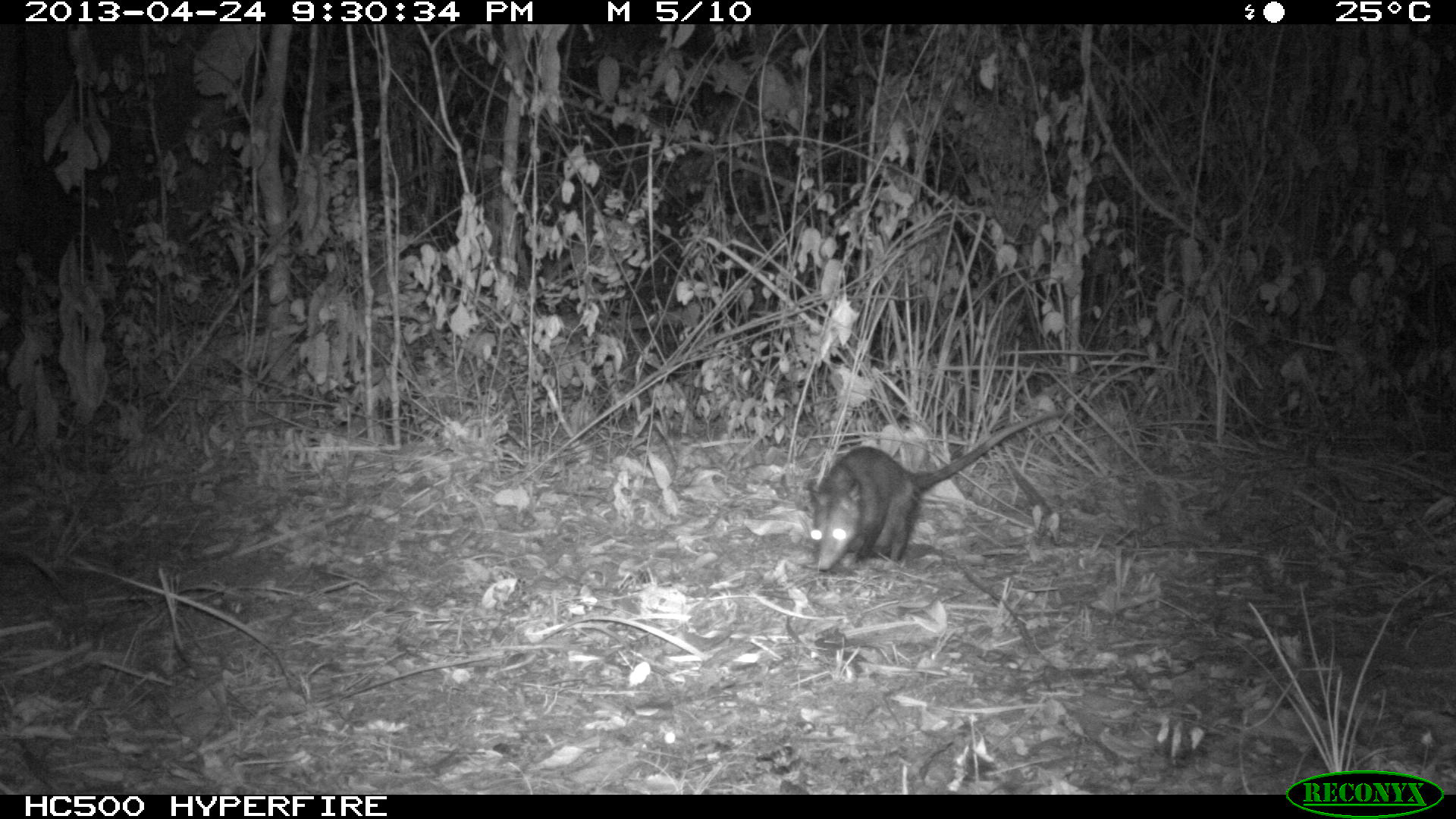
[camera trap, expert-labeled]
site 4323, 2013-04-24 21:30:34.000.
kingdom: Animalia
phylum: Chordata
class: Mammalia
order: Didelphimorphia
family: Didelphidae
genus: Didelphis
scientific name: Didelphis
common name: american opossums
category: didelphis sp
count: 1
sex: female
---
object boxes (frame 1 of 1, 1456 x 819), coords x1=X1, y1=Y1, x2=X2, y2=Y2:
didelphis sp: x1=808, y1=408, x2=1066, y2=573